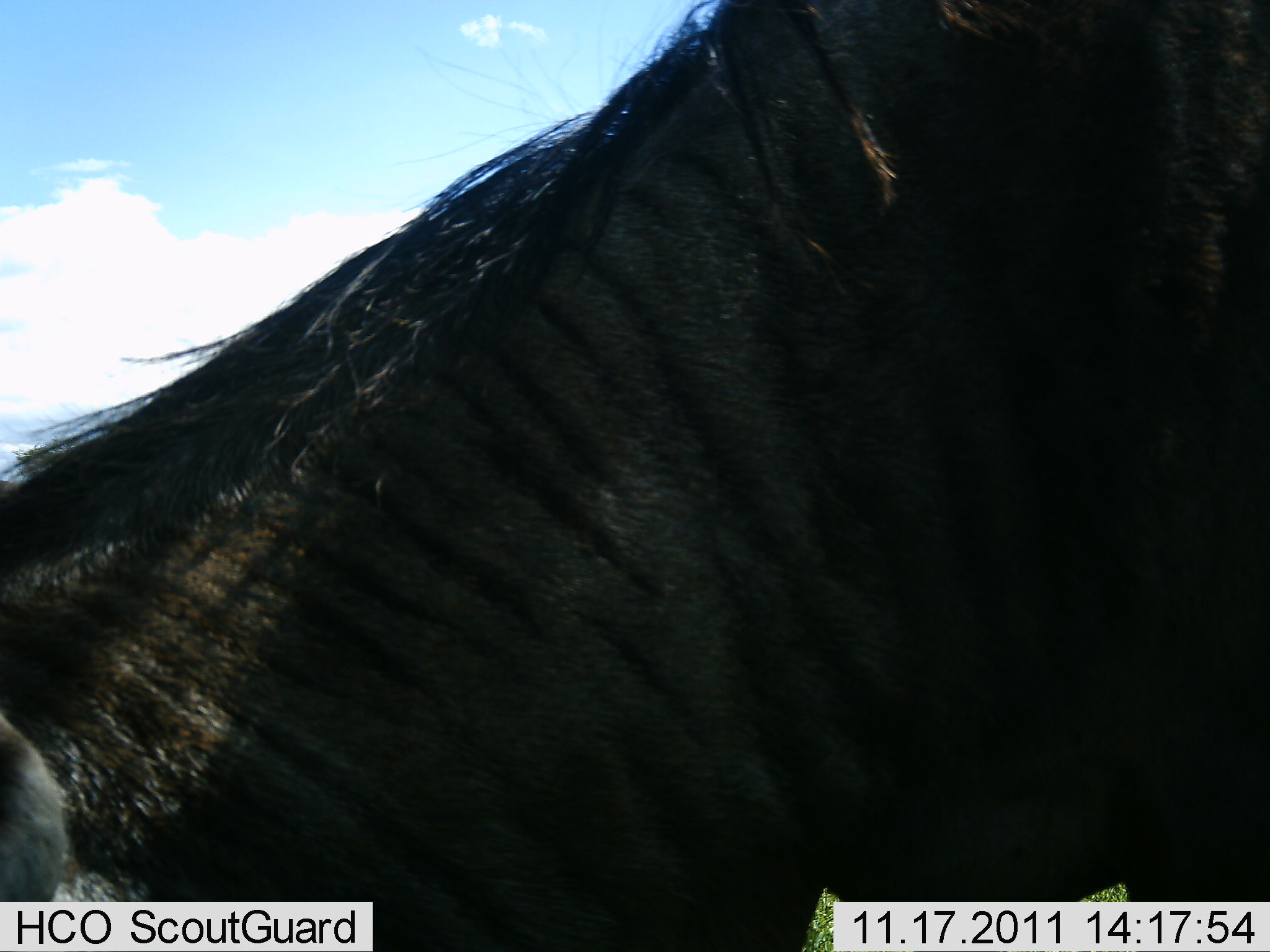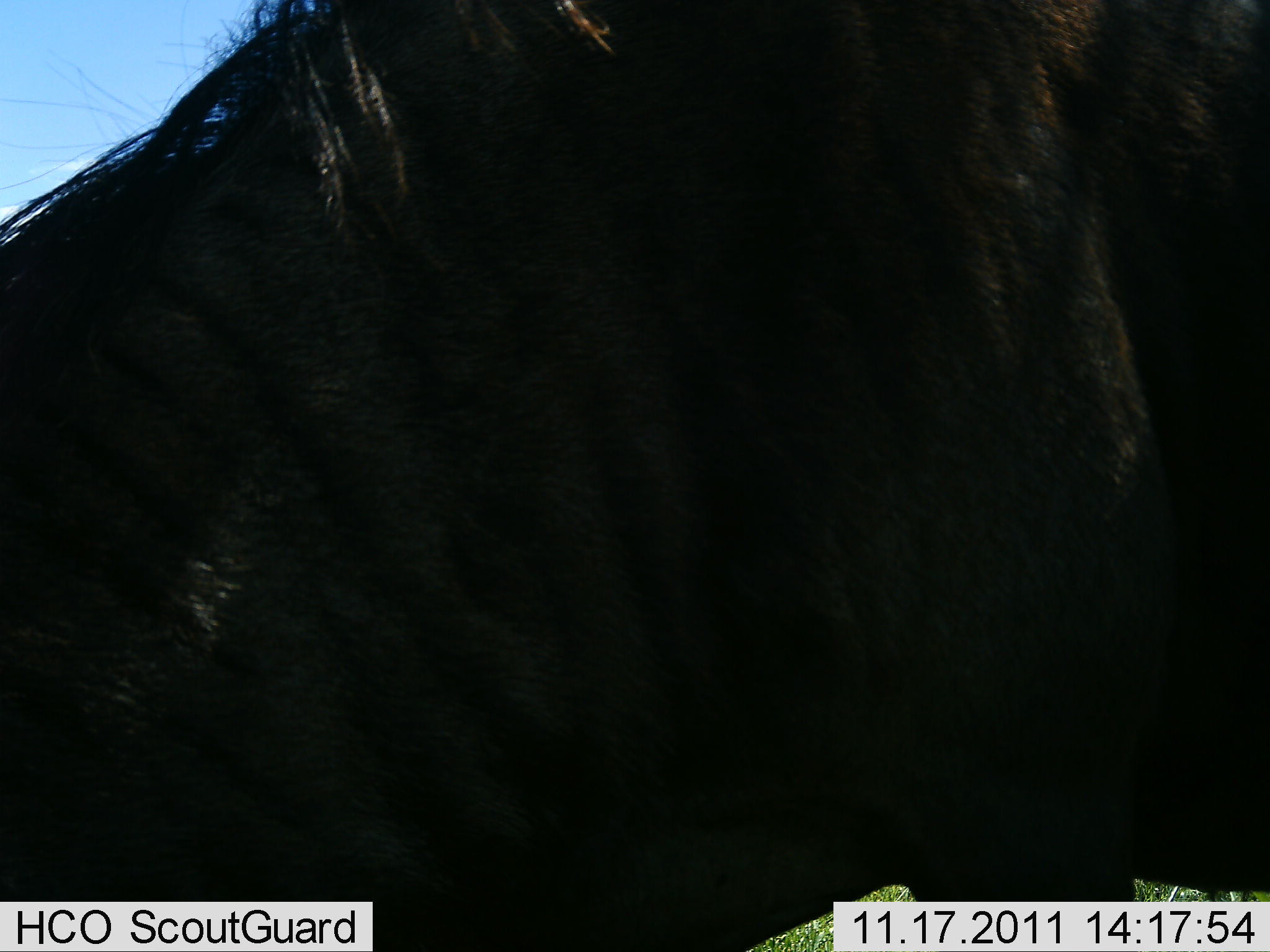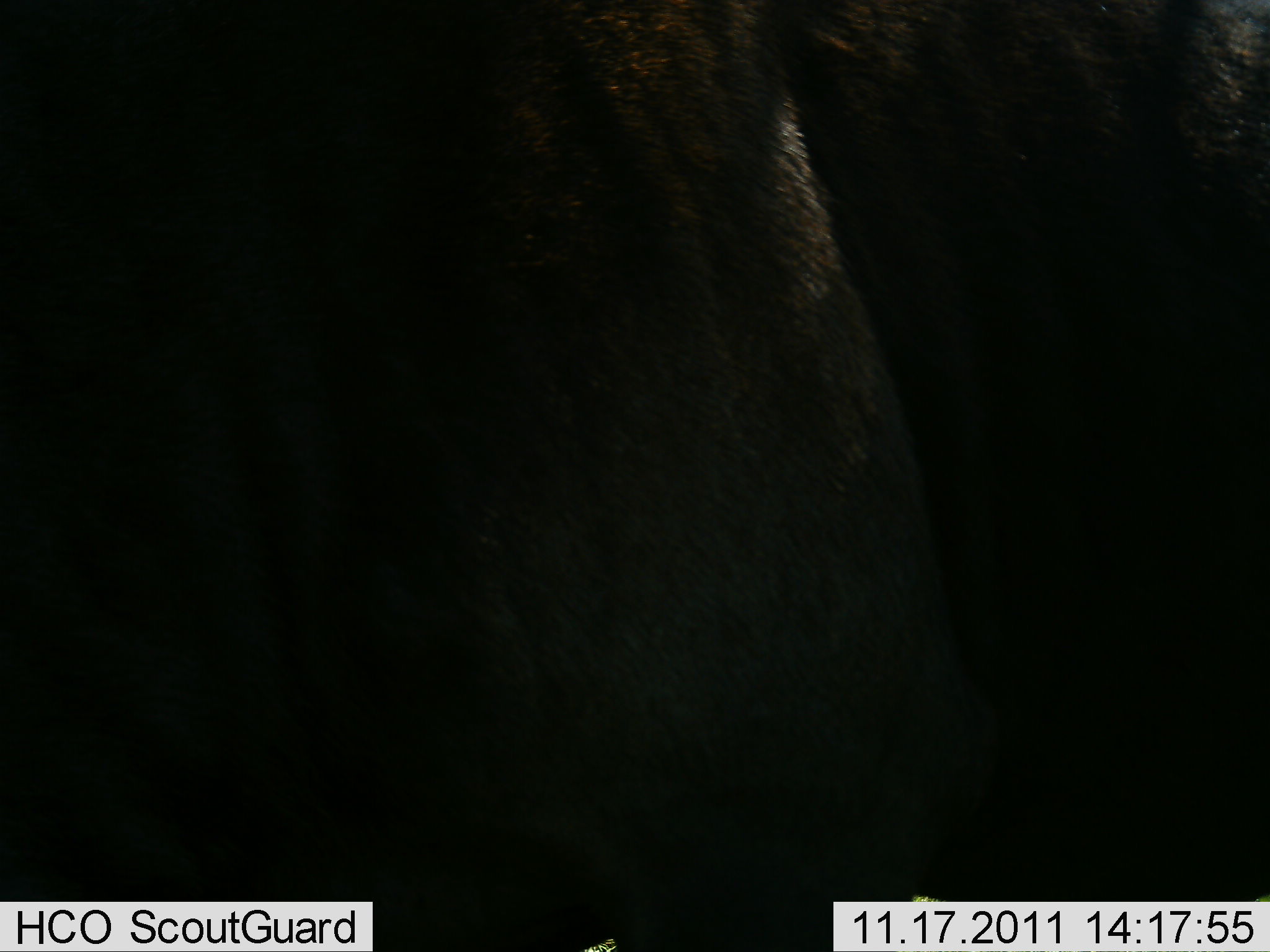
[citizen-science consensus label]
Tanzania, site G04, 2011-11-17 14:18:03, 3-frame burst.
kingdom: Animalia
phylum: Chordata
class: Mammalia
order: Artiodactyla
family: Bovidae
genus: Connochaetes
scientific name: Connochaetes taurinus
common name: blue wildebeest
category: wildebeest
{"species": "wildebeest (blue wildebeest) (Connochaetes taurinus)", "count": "1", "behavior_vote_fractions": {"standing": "69%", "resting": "8%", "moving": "23%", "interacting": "0%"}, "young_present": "0%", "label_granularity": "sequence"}